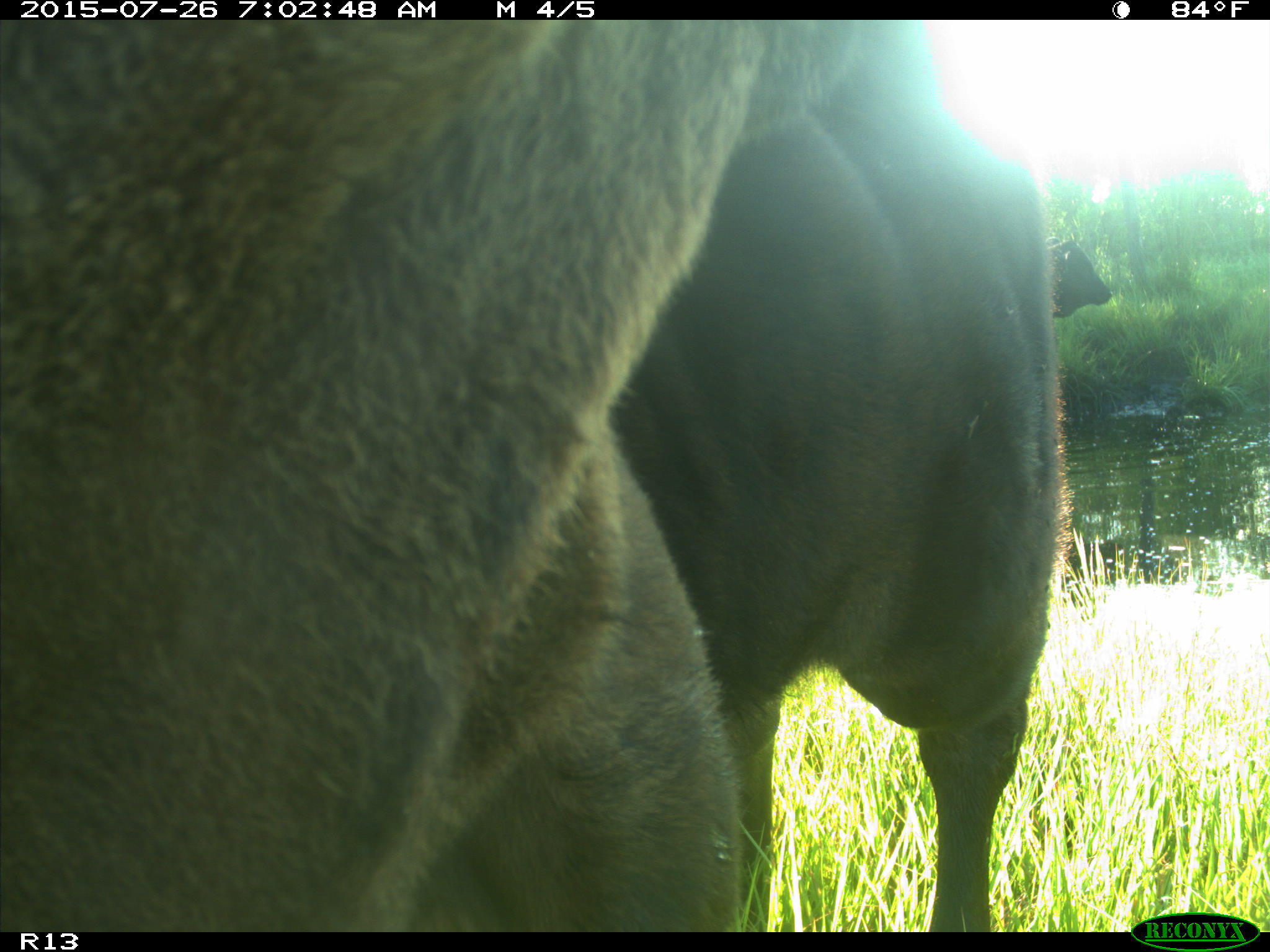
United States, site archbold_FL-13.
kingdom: Animalia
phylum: Chordata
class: Mammalia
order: Artiodactyla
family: Bovidae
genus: Bos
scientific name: Bos taurus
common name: domestic cow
Bos taurus (domestic cow).